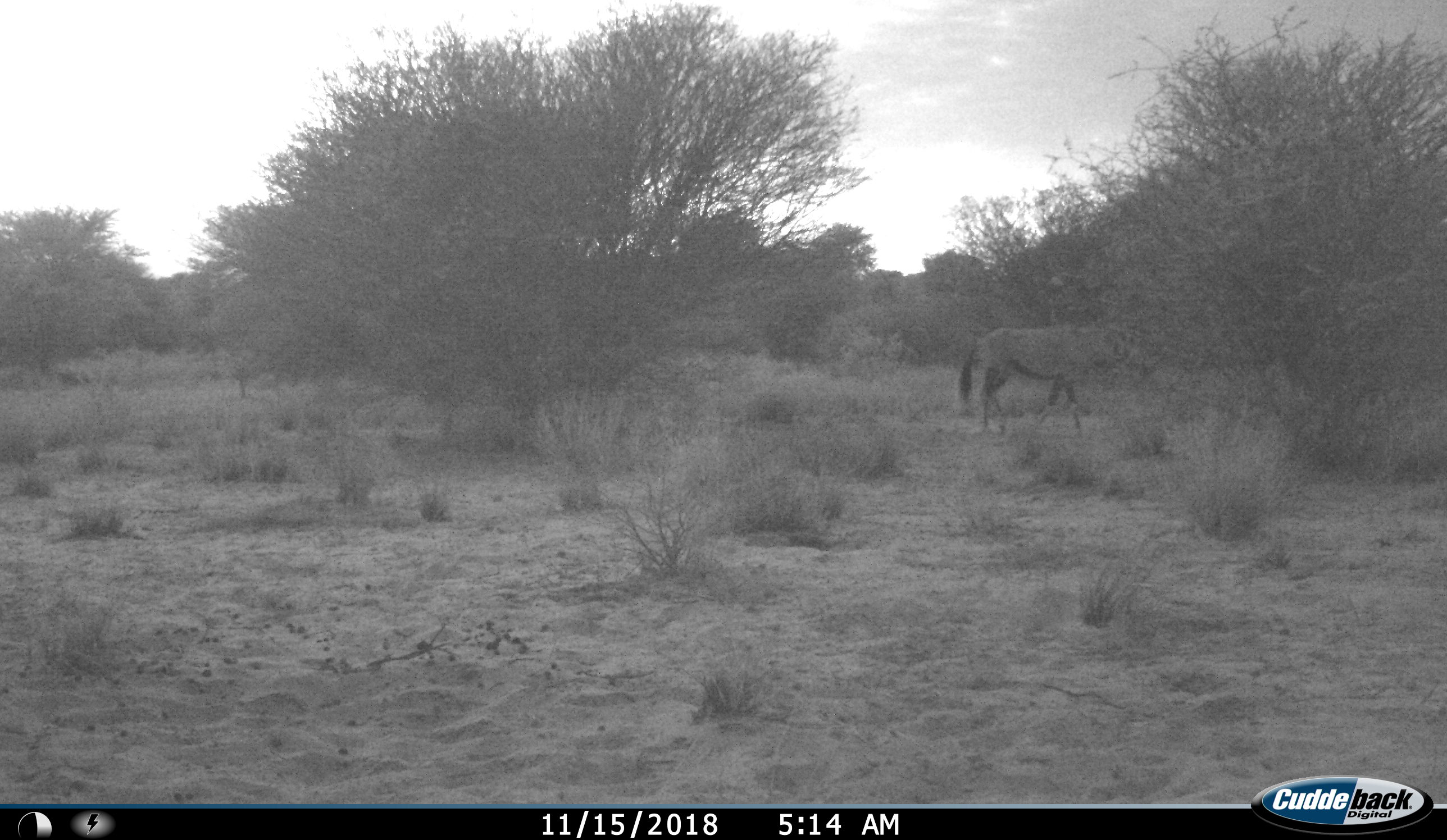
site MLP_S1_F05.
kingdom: Animalia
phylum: Chordata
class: Mammalia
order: Artiodactyla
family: Bovidae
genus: Oryx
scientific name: Oryx gazella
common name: gemsbok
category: oryx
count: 1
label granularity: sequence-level